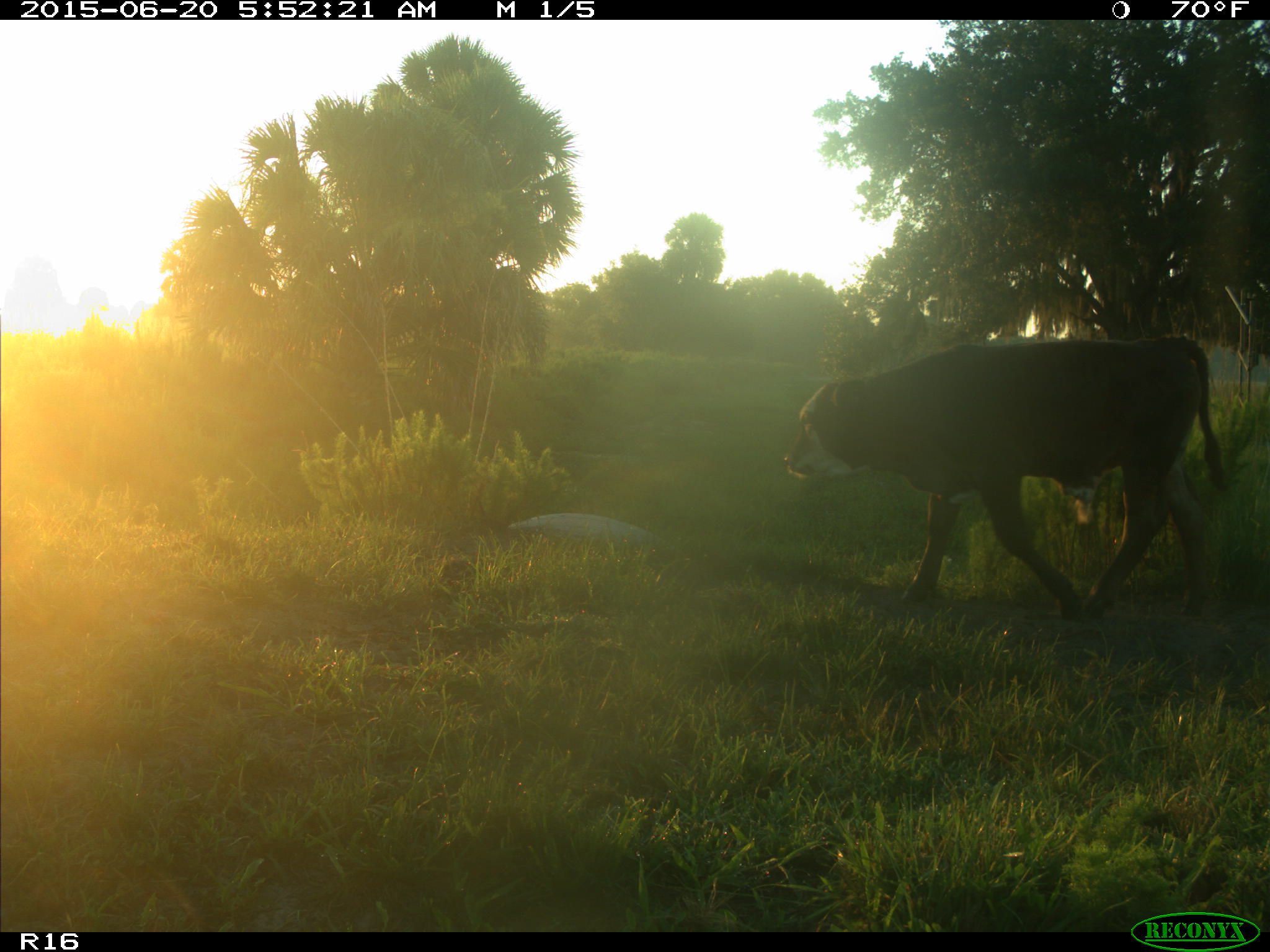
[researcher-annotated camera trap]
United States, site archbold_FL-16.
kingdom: Animalia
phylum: Chordata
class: Mammalia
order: Artiodactyla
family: Bovidae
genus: Bos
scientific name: Bos taurus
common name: domestic cow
Bos taurus (domestic cow).